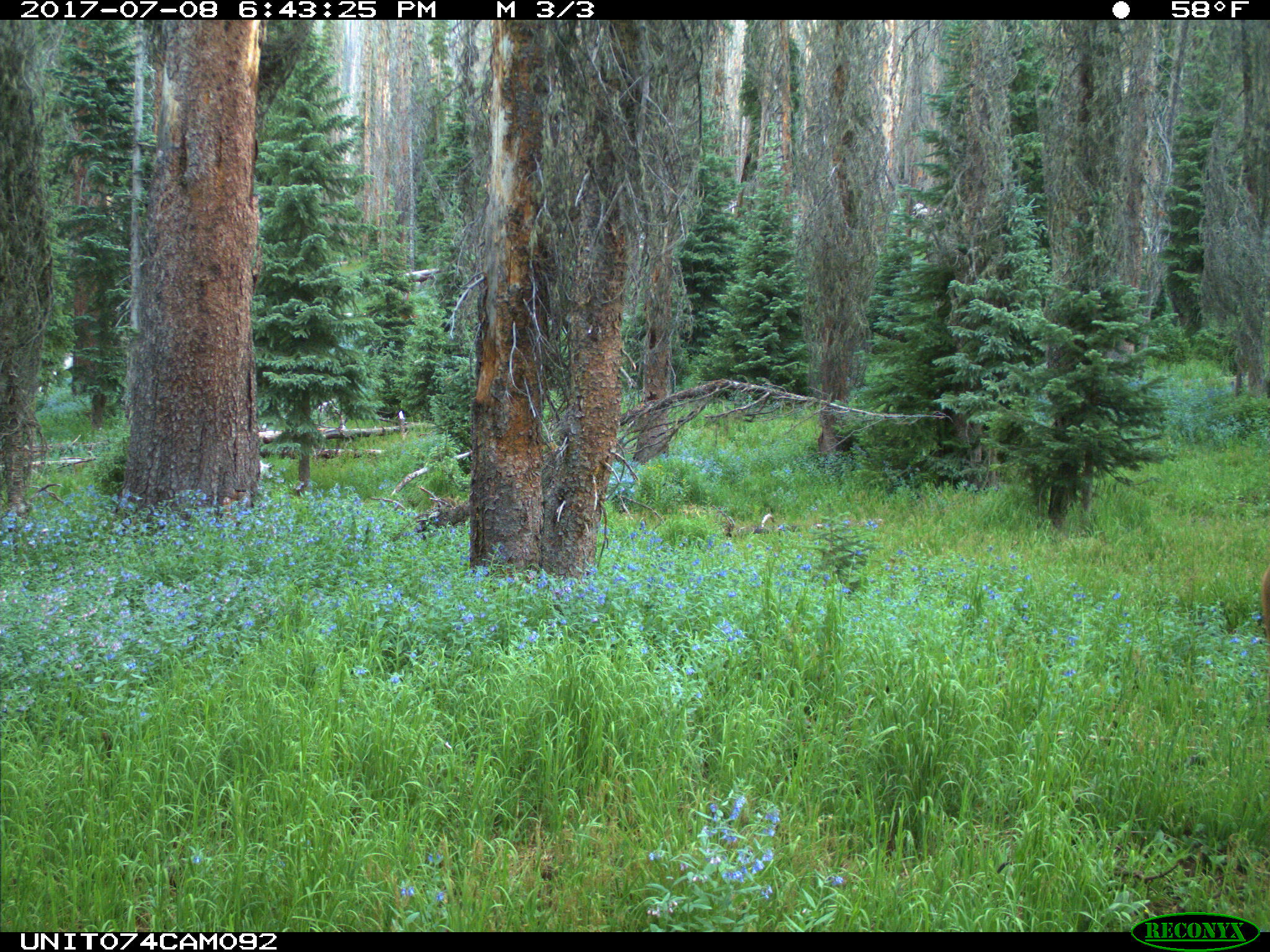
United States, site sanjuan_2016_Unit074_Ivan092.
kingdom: Animalia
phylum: Chordata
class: Mammalia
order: Artiodactyla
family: Cervidae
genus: Odocoileus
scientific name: Odocoileus hemionus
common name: mule deer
Odocoileus hemionus (mule deer).